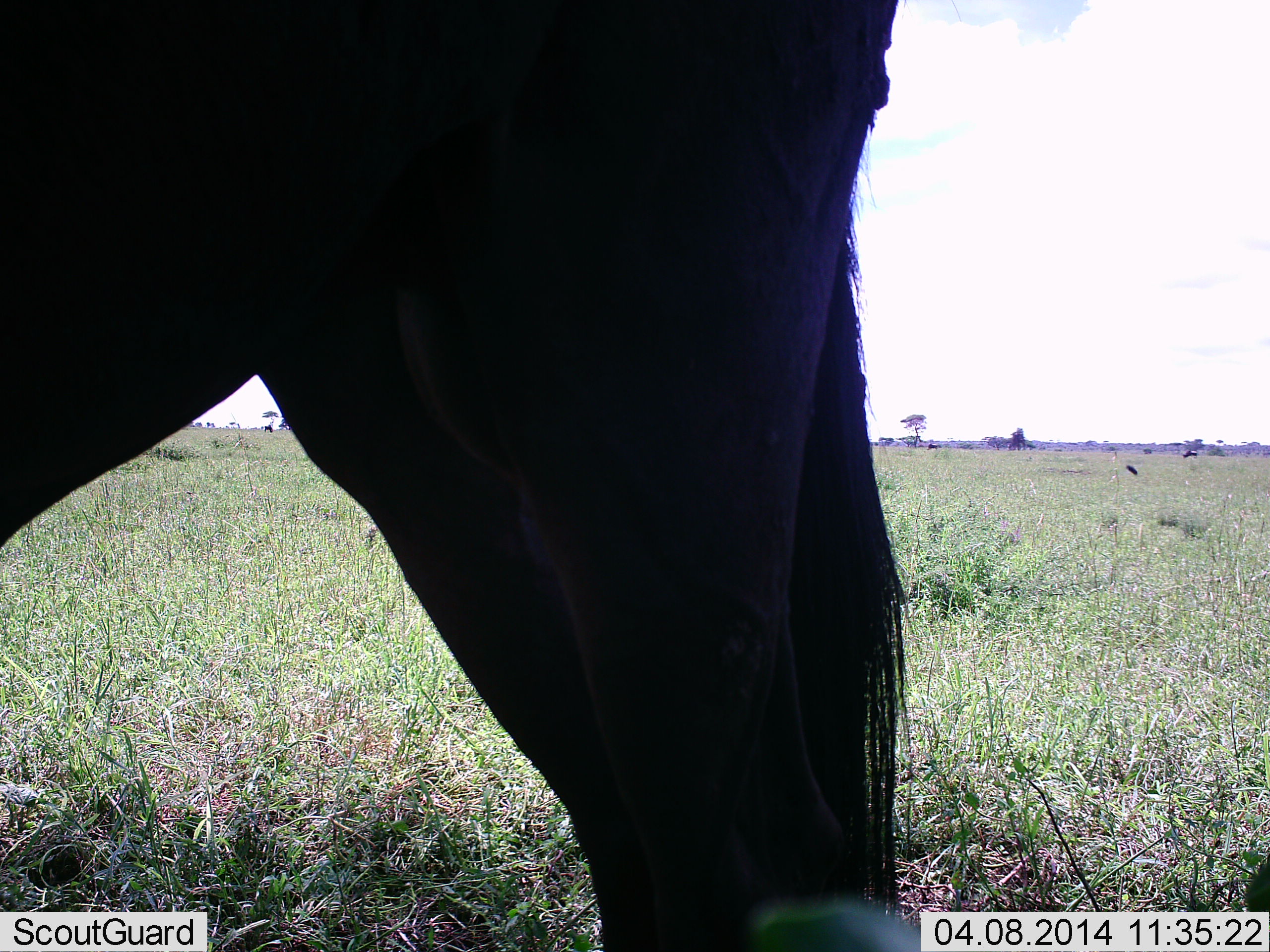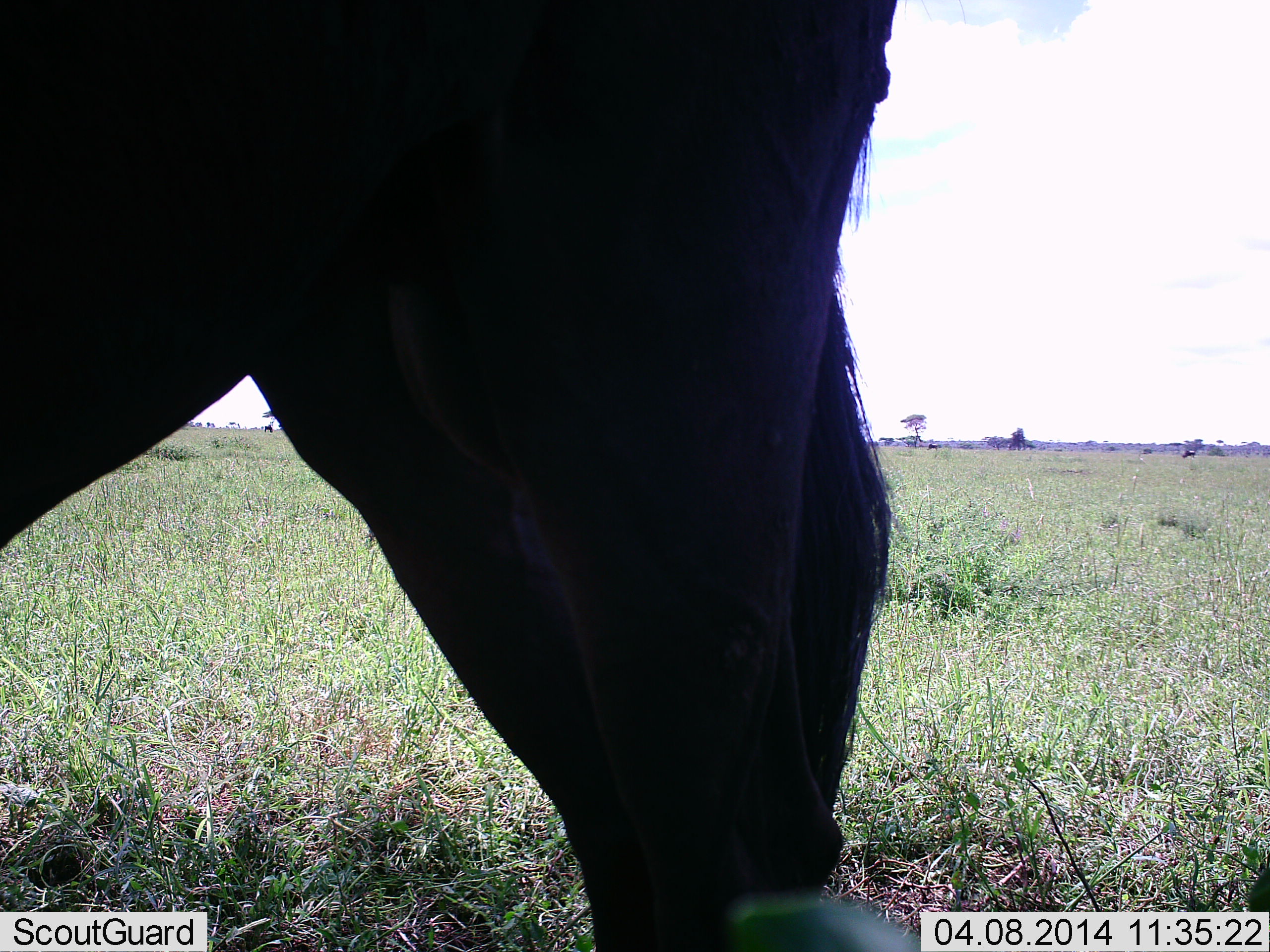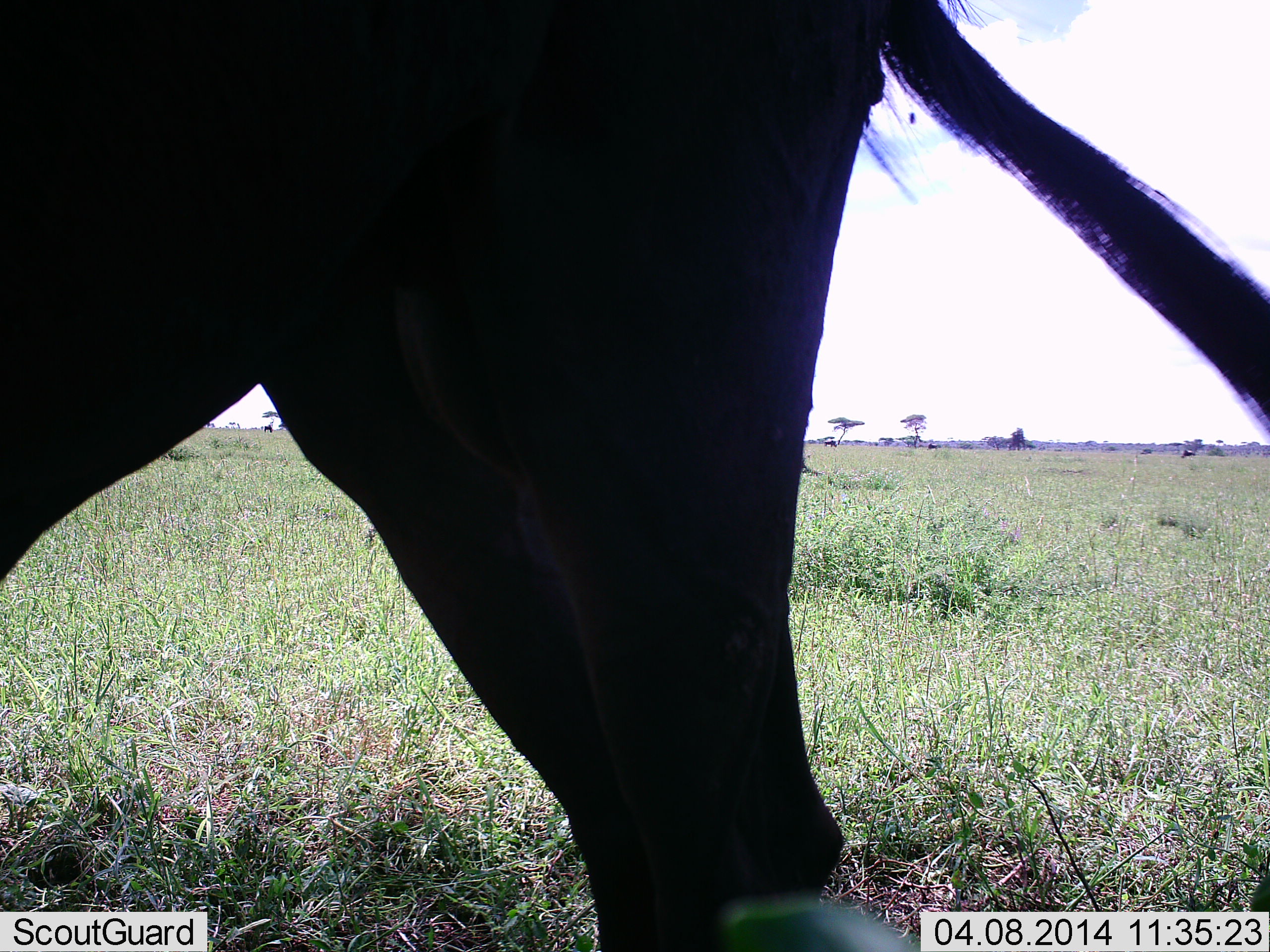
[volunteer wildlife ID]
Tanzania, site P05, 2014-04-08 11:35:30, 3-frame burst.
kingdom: Animalia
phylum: Chordata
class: Mammalia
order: Artiodactyla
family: Bovidae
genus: Connochaetes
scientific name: Connochaetes taurinus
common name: blue wildebeest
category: wildebeest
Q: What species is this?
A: Wildebeest (blue wildebeest) (Connochaetes taurinus).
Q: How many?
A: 1.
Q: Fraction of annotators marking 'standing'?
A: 100%.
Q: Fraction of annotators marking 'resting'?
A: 0%.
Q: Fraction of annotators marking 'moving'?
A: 0%.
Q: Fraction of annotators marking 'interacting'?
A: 0%.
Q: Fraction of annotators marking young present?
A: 0%.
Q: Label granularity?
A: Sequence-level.